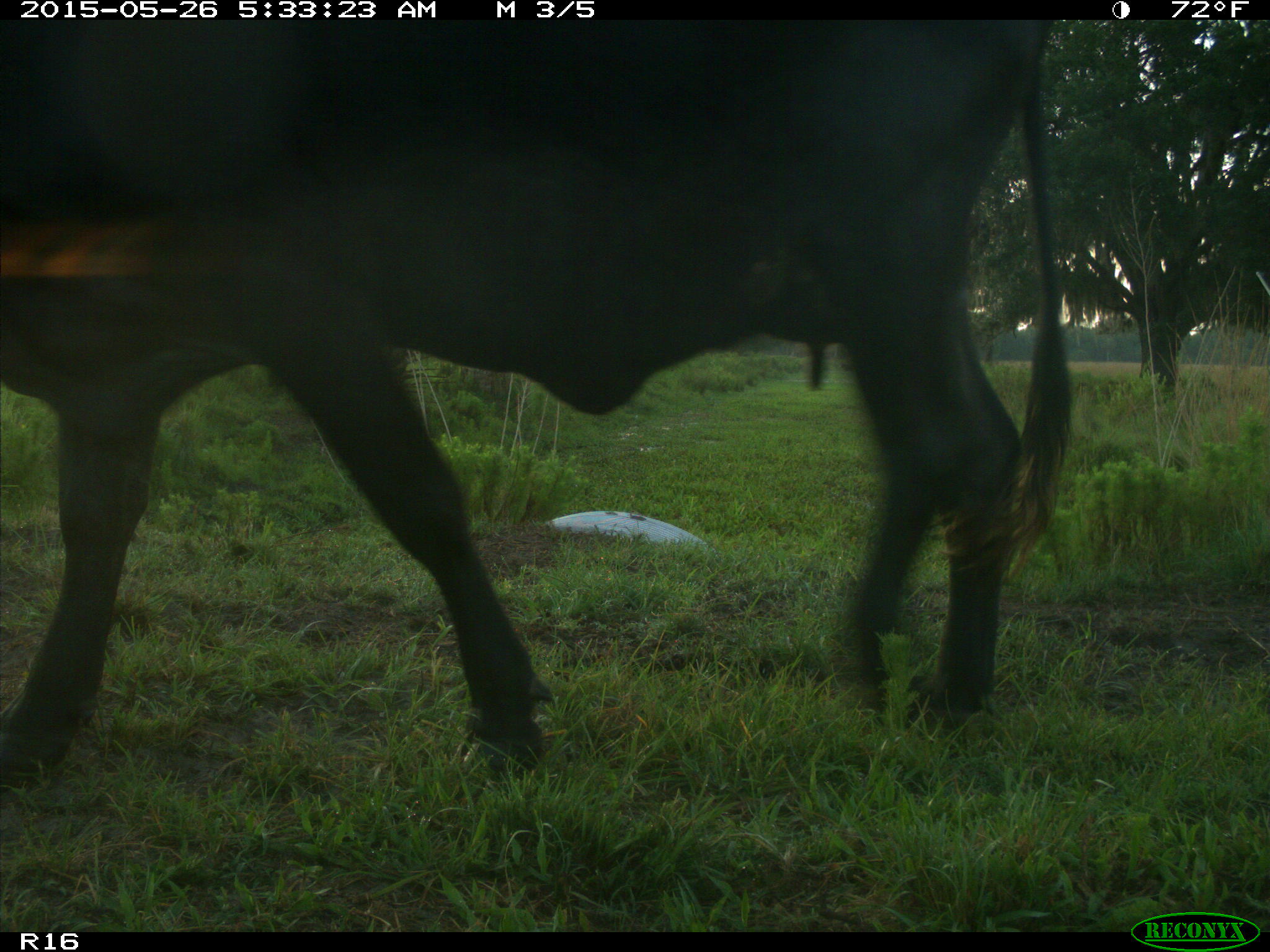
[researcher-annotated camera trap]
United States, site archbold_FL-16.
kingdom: Animalia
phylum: Chordata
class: Mammalia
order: Artiodactyla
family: Bovidae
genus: Bos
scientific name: Bos taurus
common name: domestic cow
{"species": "Bos taurus (domestic cow)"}